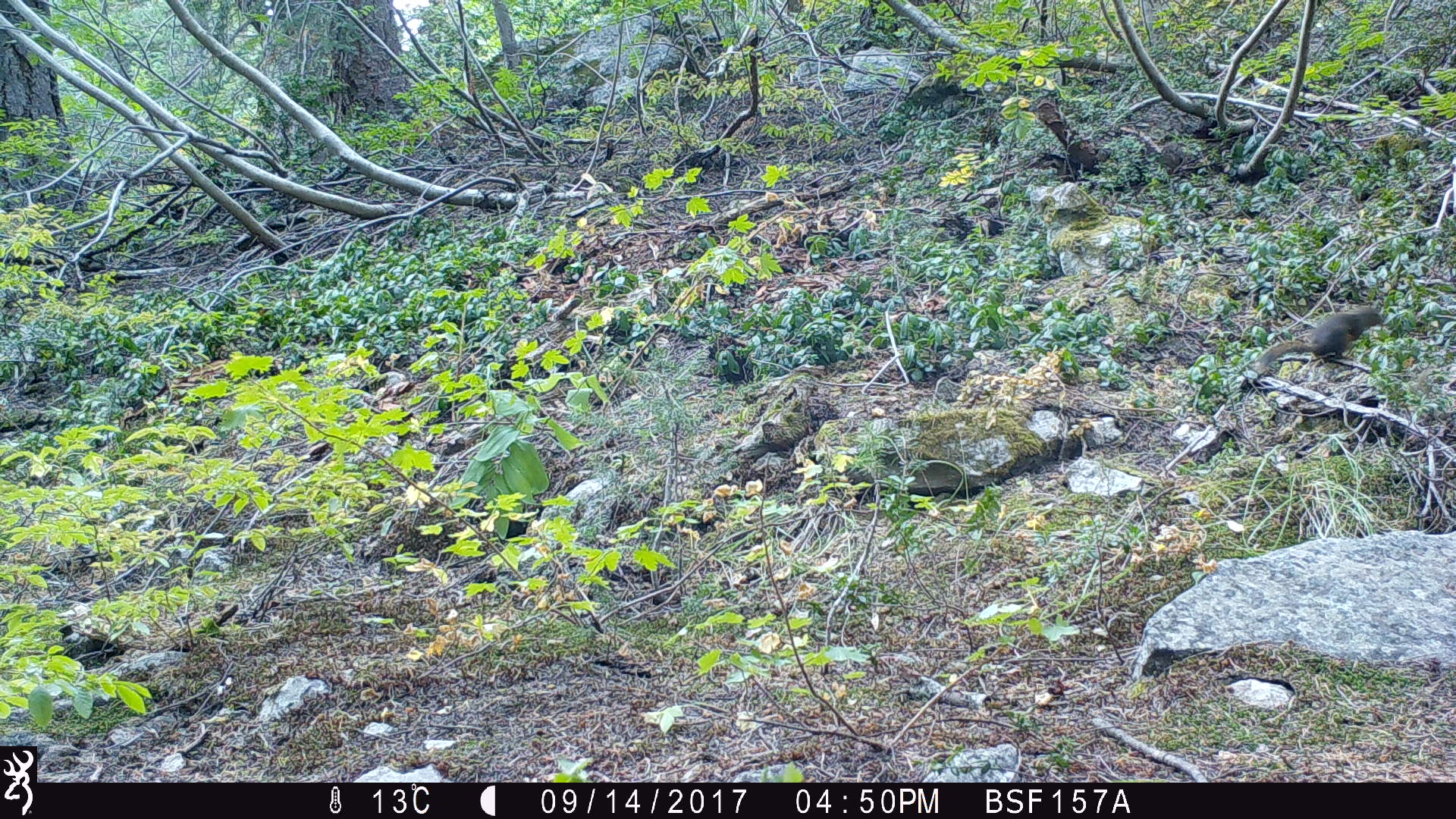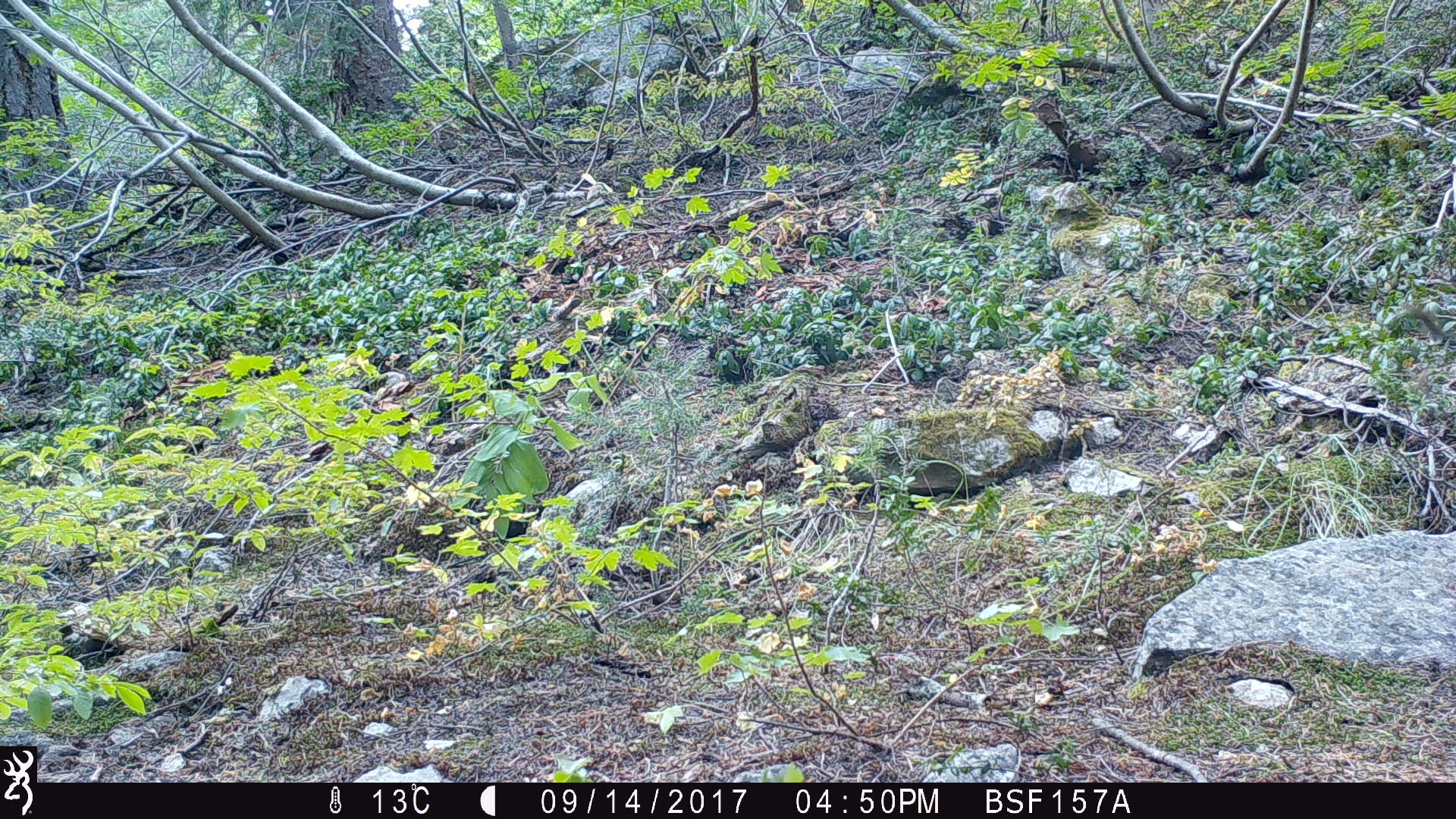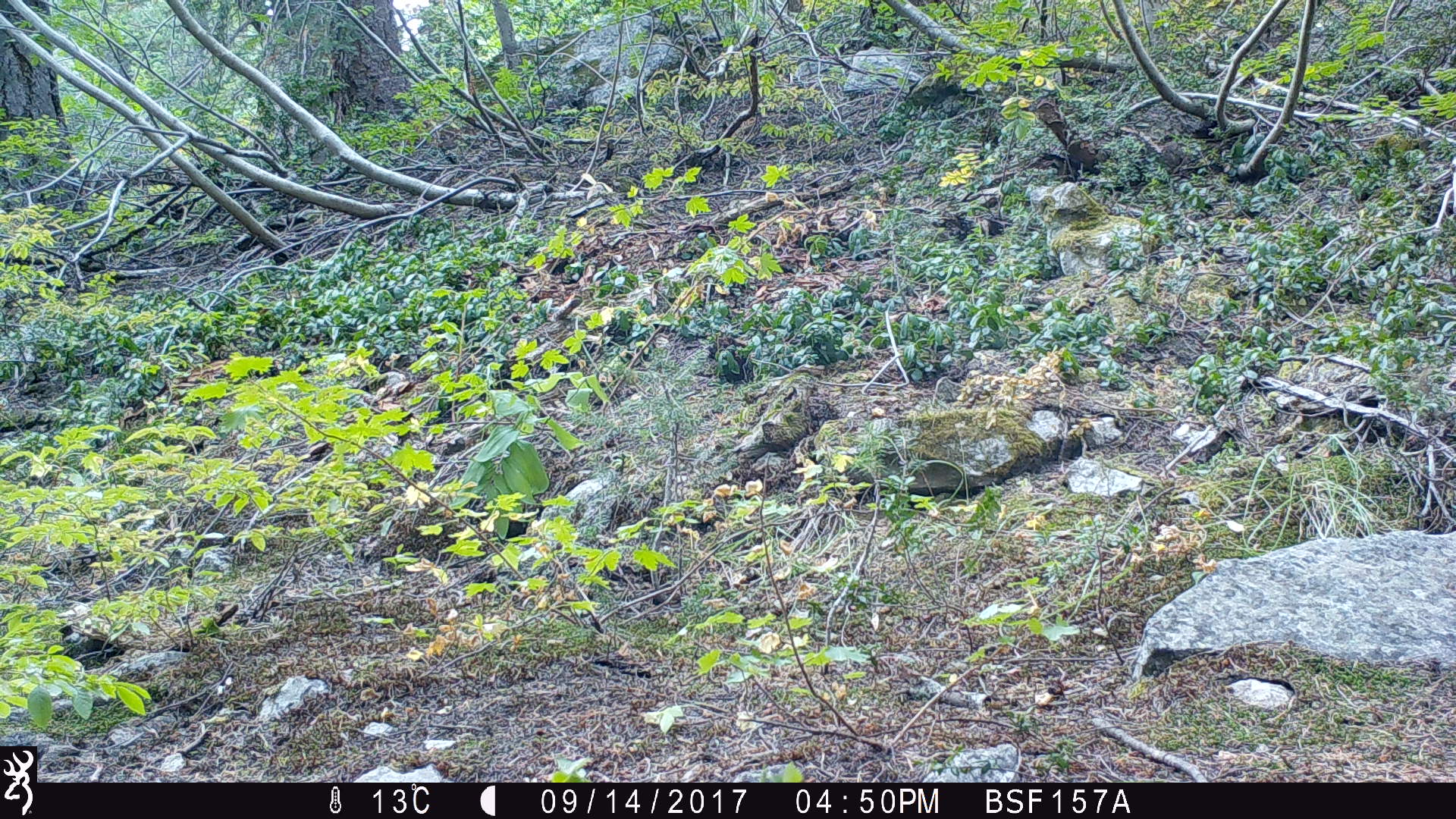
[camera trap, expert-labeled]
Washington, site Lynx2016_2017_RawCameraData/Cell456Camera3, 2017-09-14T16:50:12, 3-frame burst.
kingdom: Animalia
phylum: Chordata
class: Mammalia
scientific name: Mammalia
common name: small mammal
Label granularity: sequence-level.